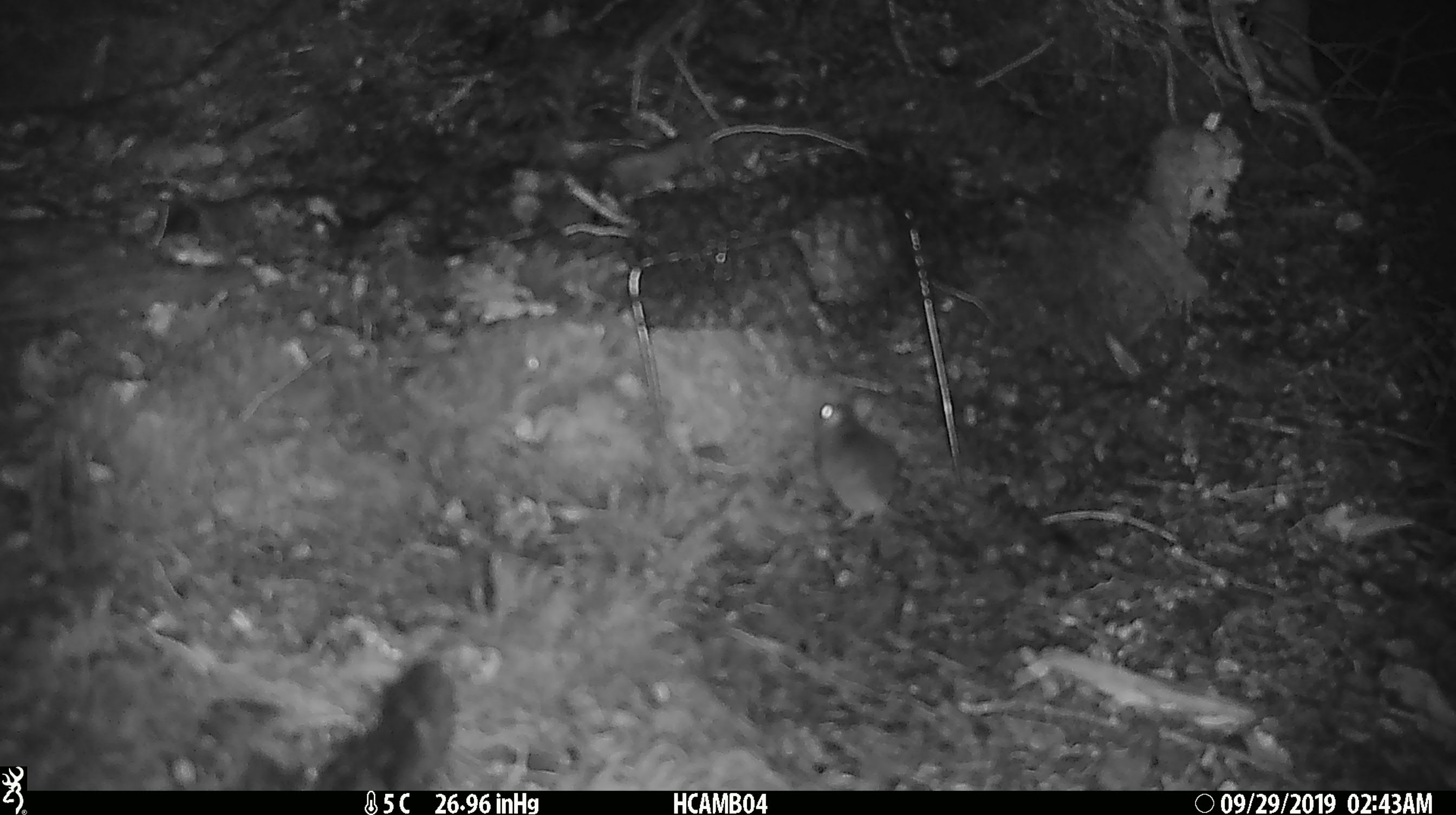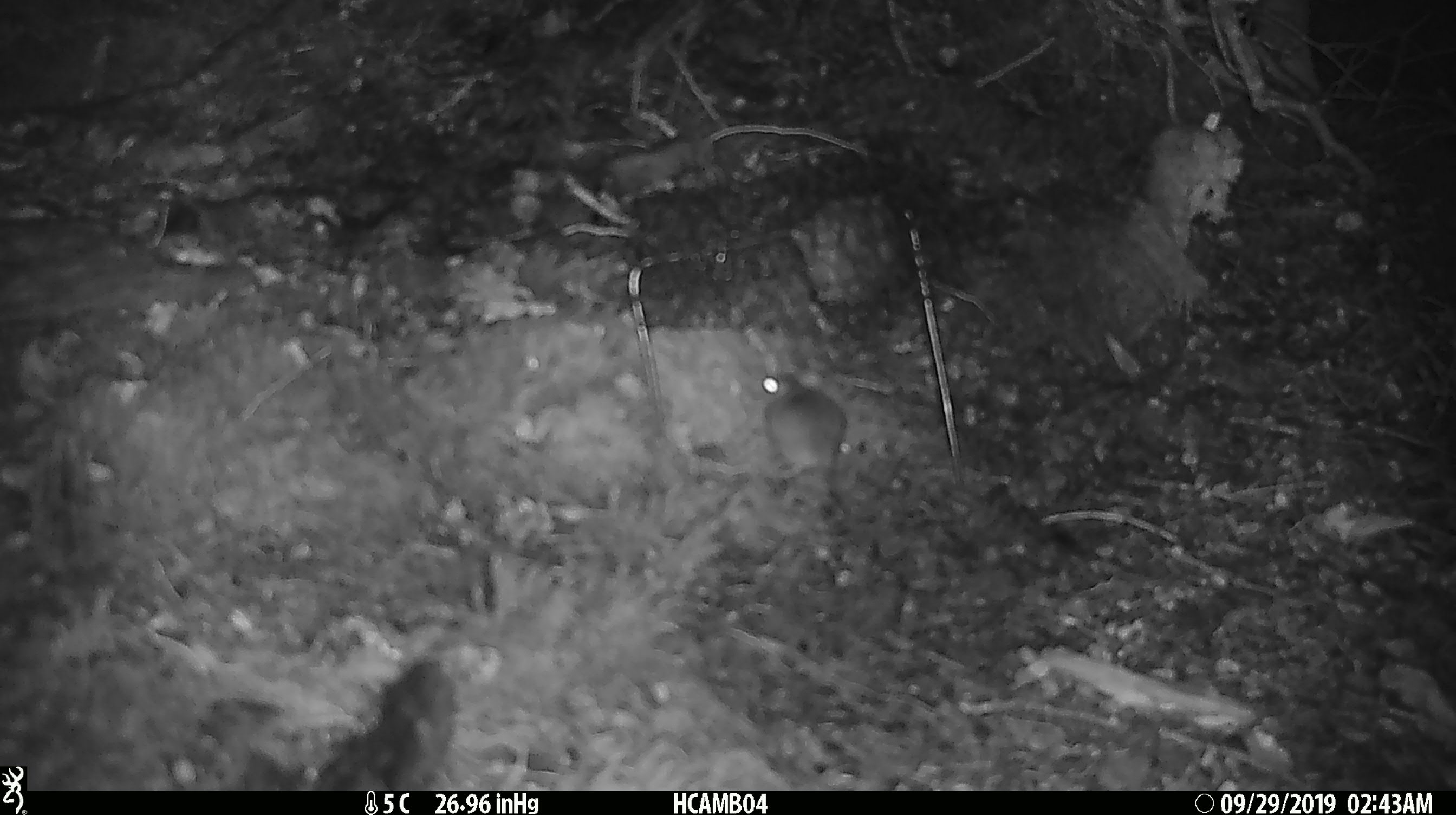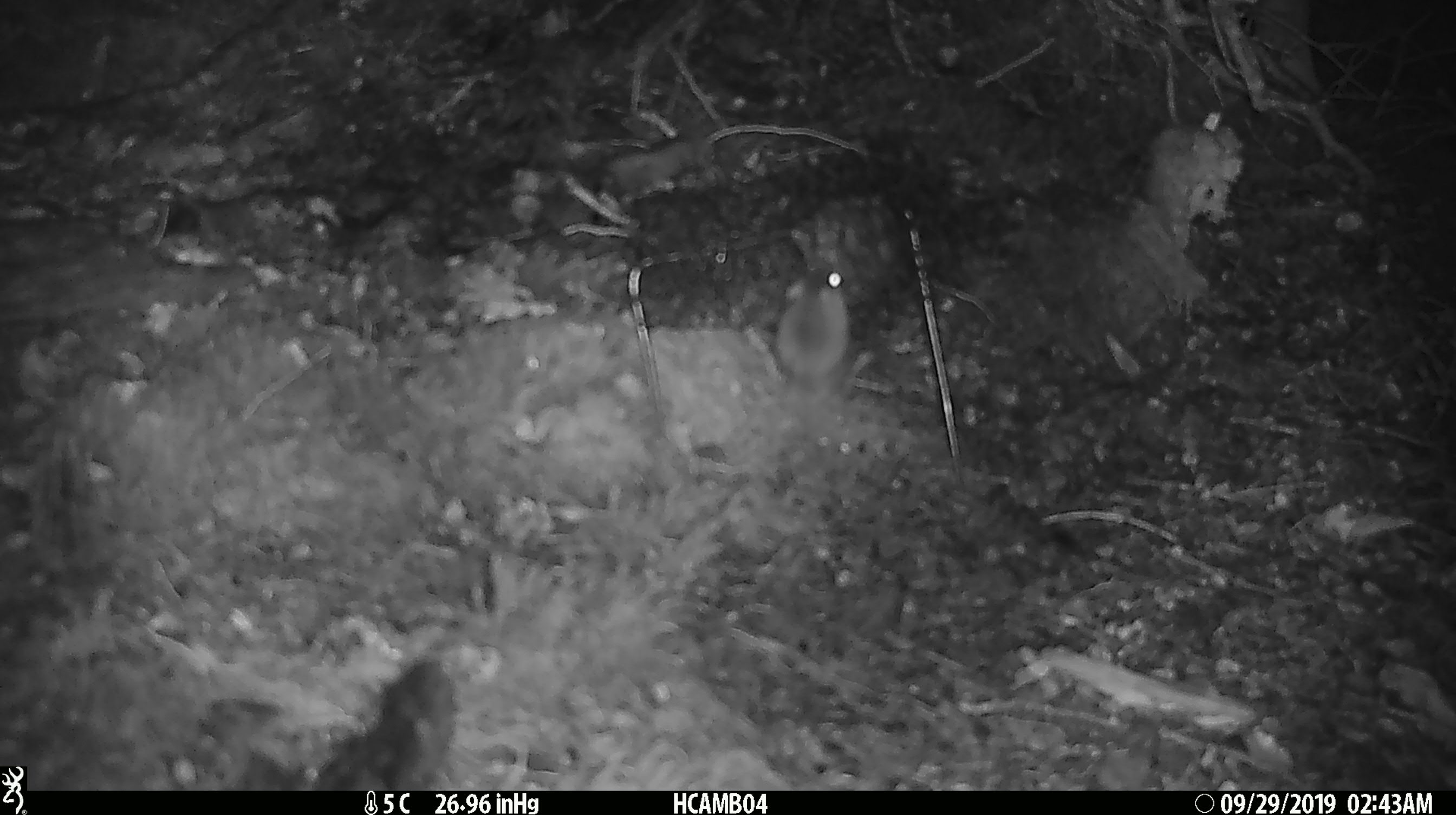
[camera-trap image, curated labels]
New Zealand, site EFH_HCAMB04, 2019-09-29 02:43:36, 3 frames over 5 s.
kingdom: Animalia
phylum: Chordata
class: Mammalia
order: Rodentia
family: Muridae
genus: Mus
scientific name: Mus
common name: mouse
Mouse (Mus).